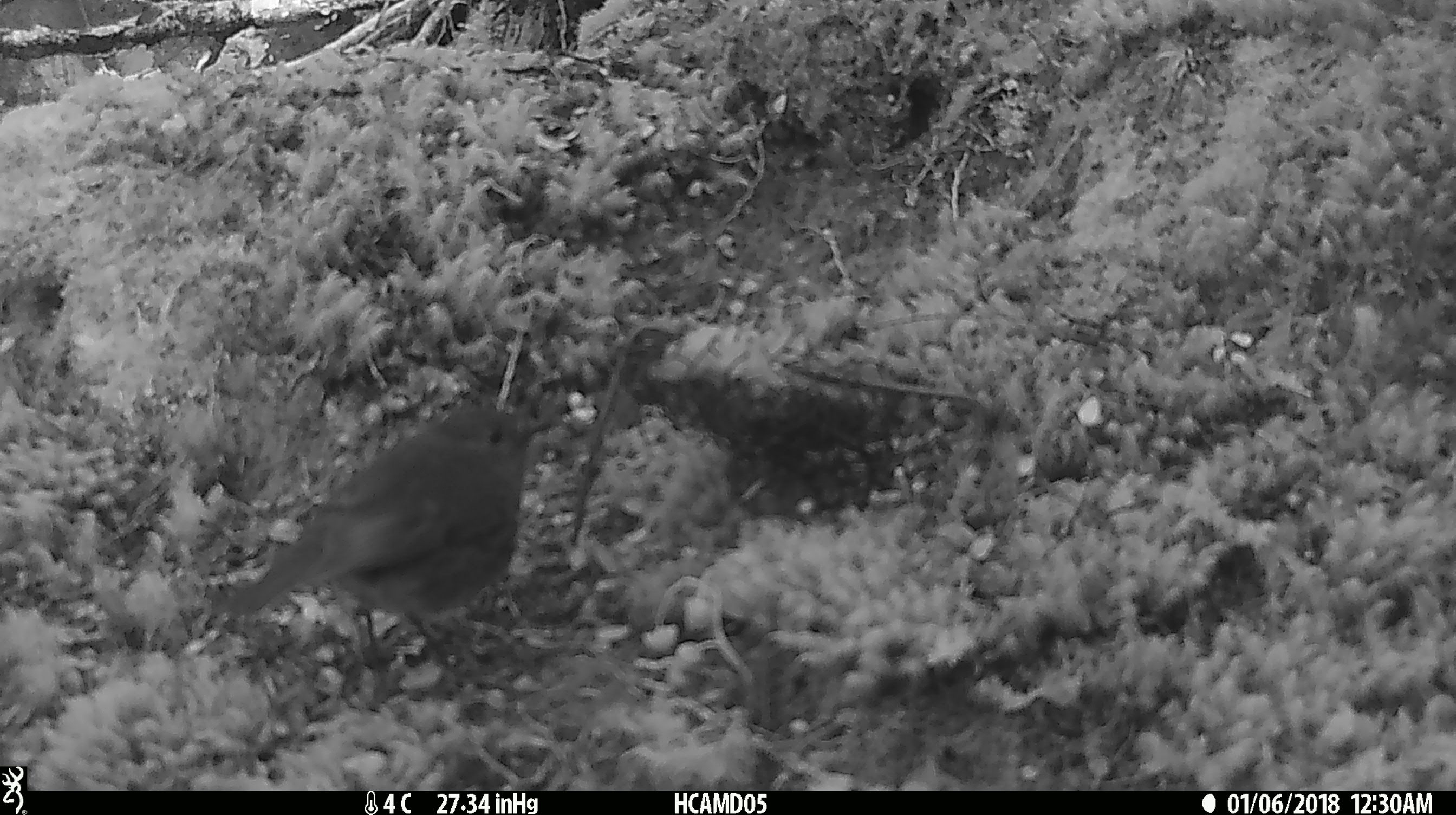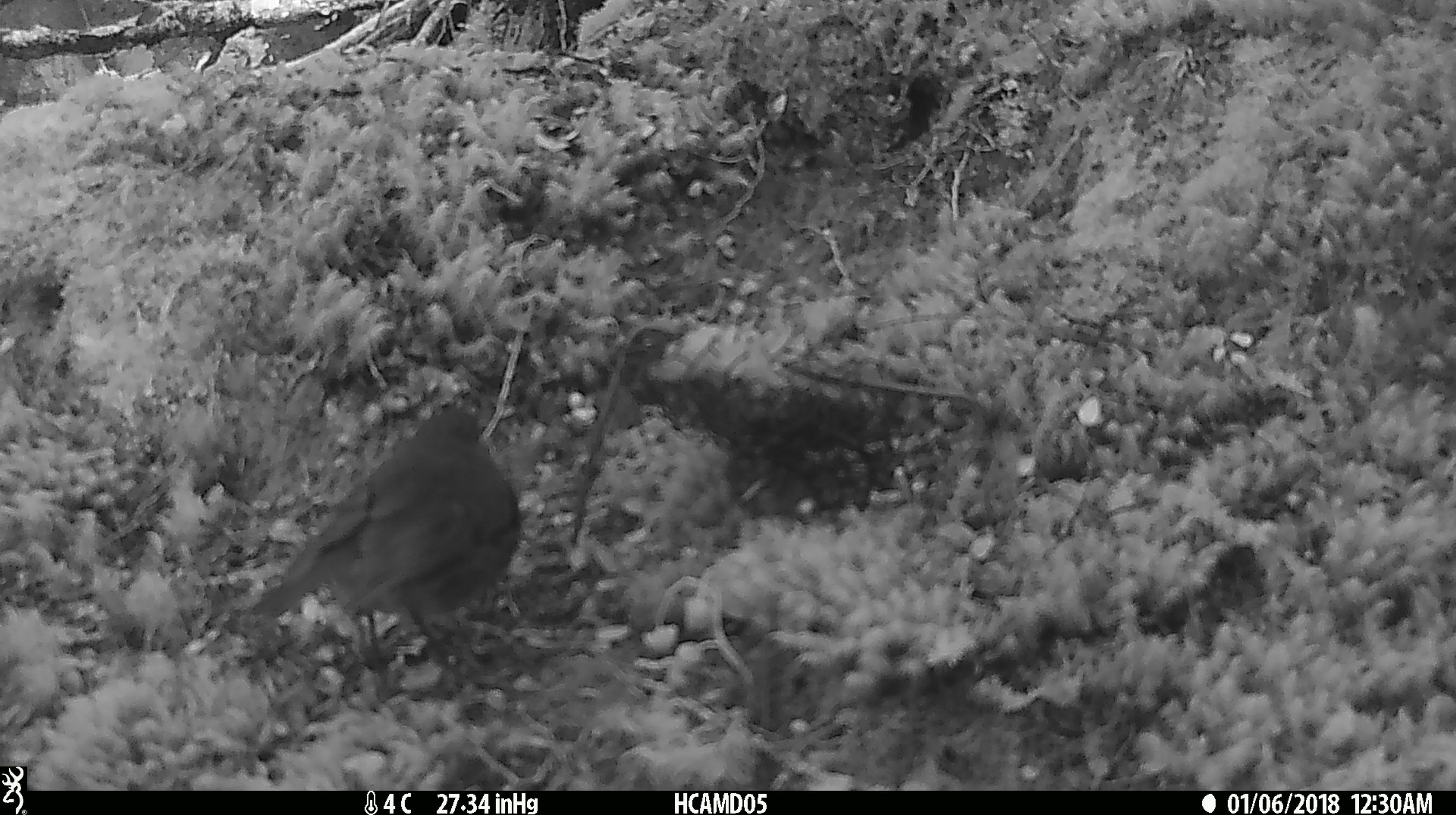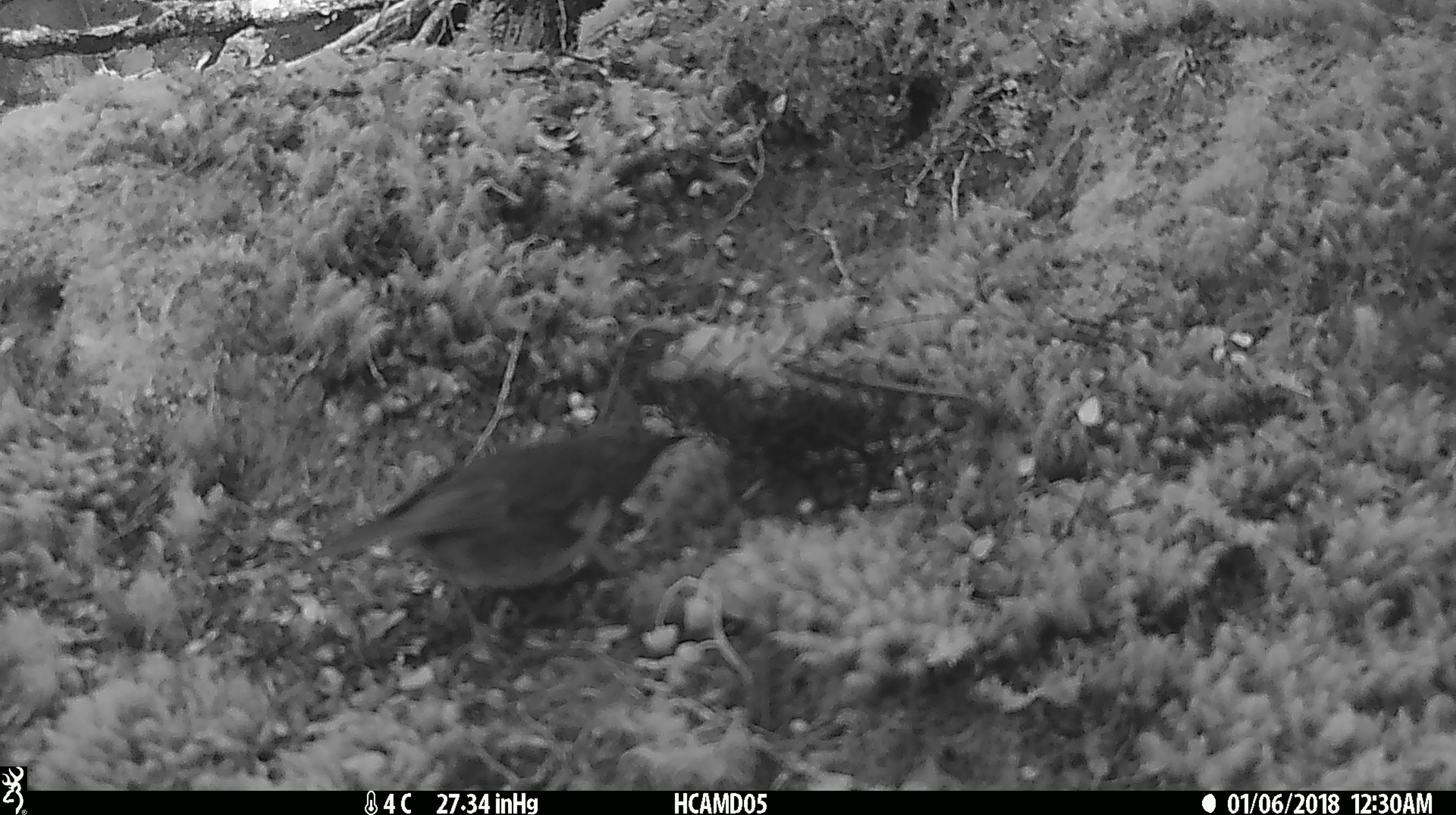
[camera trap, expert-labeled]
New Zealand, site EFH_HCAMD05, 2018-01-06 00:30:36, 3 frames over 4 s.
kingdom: Animalia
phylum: Chordata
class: Aves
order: Passeriformes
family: Petroicidae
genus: Petroica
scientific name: Petroica australis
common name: new zealand robin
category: robin